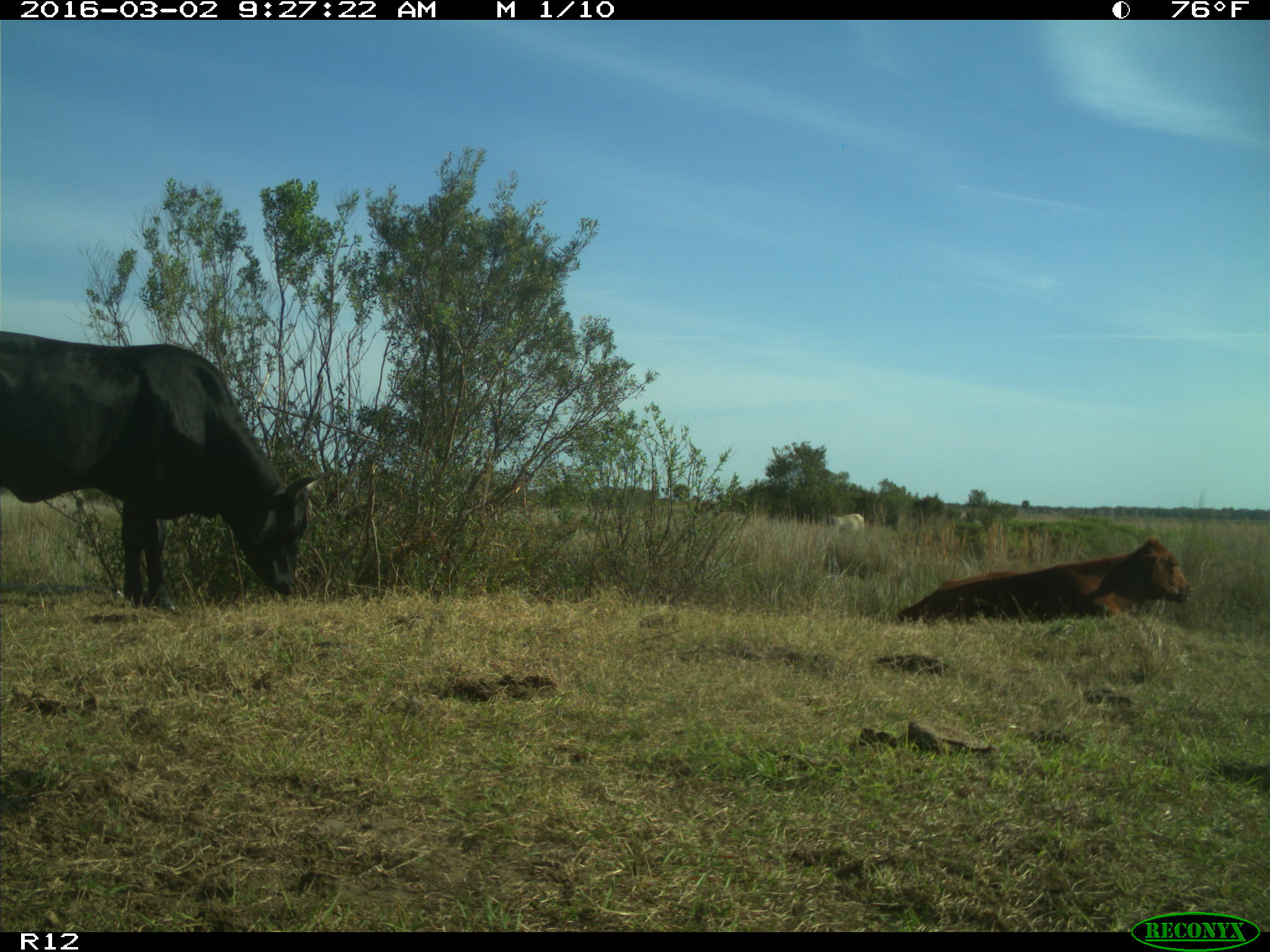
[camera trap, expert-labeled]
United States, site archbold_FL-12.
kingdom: Animalia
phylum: Chordata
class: Mammalia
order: Artiodactyla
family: Bovidae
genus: Bos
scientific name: Bos taurus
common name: domestic cow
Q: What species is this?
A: Bos taurus (domestic cow).